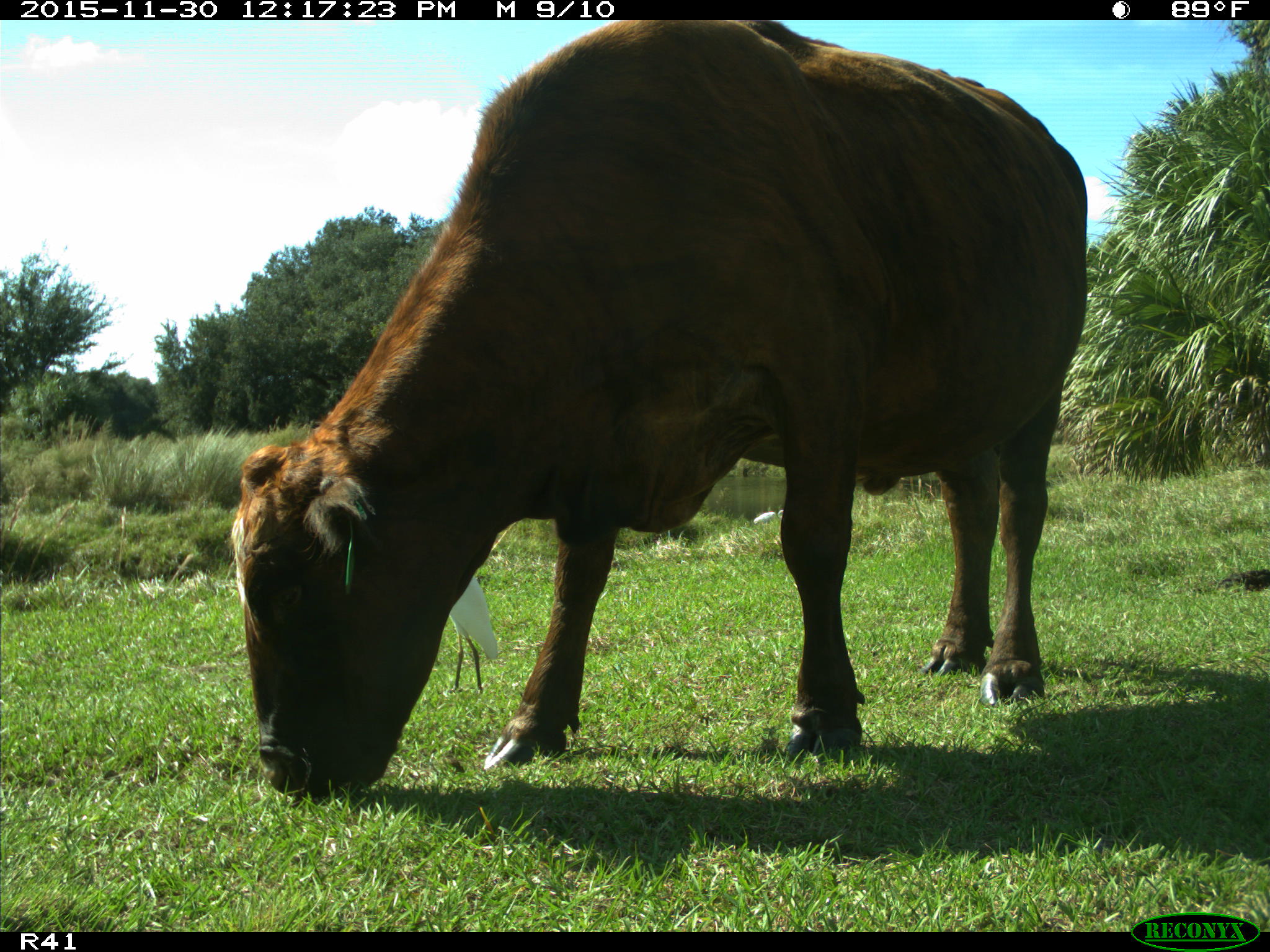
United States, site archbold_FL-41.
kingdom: Animalia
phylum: Chordata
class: Mammalia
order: Artiodactyla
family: Bovidae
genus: Bos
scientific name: Bos taurus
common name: domestic cow